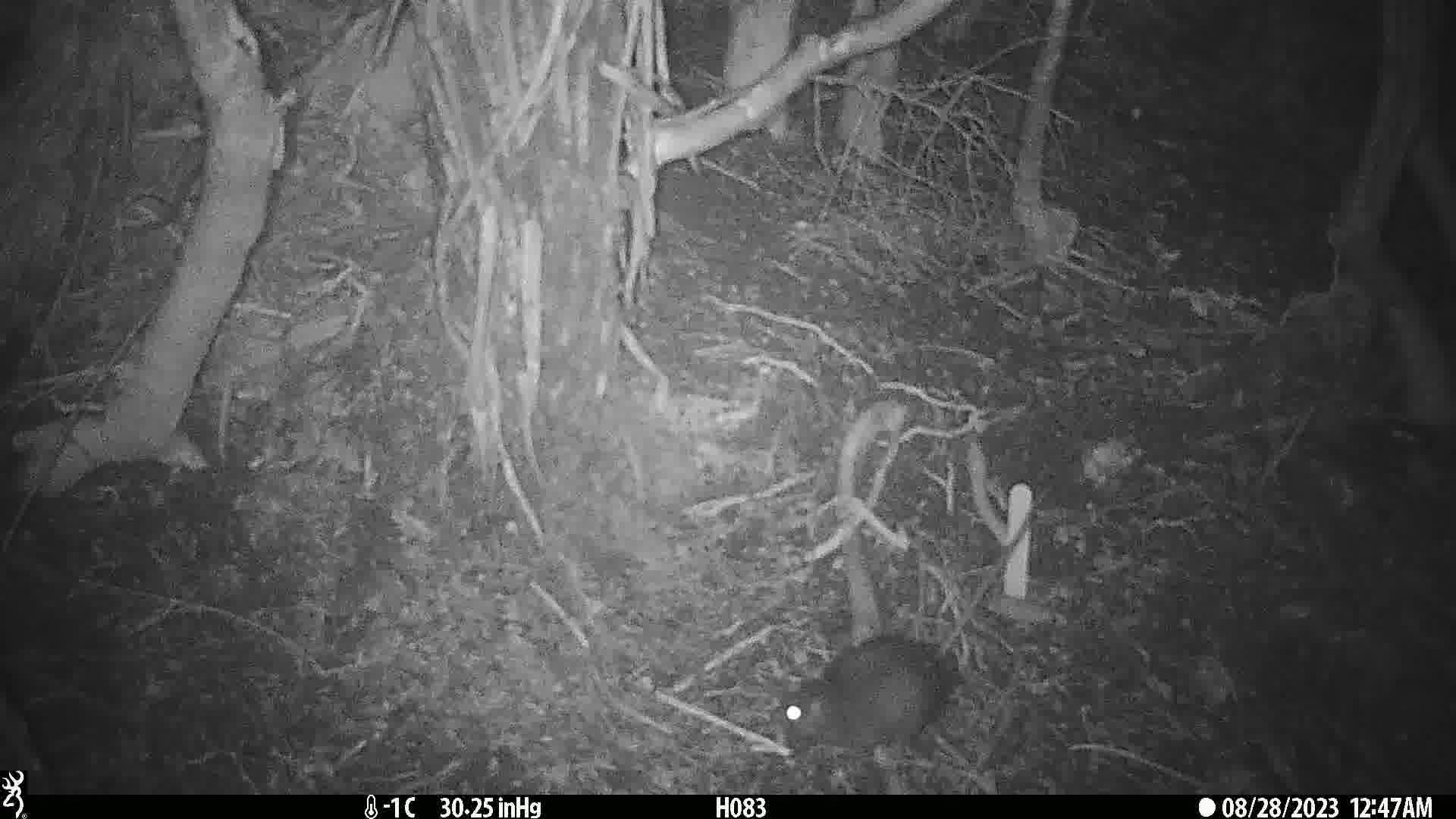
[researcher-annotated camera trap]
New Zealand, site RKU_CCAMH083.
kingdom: Animalia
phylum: Chordata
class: Mammalia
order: Rodentia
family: Muridae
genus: Rattus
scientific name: Rattus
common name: rat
Rat (Rattus).